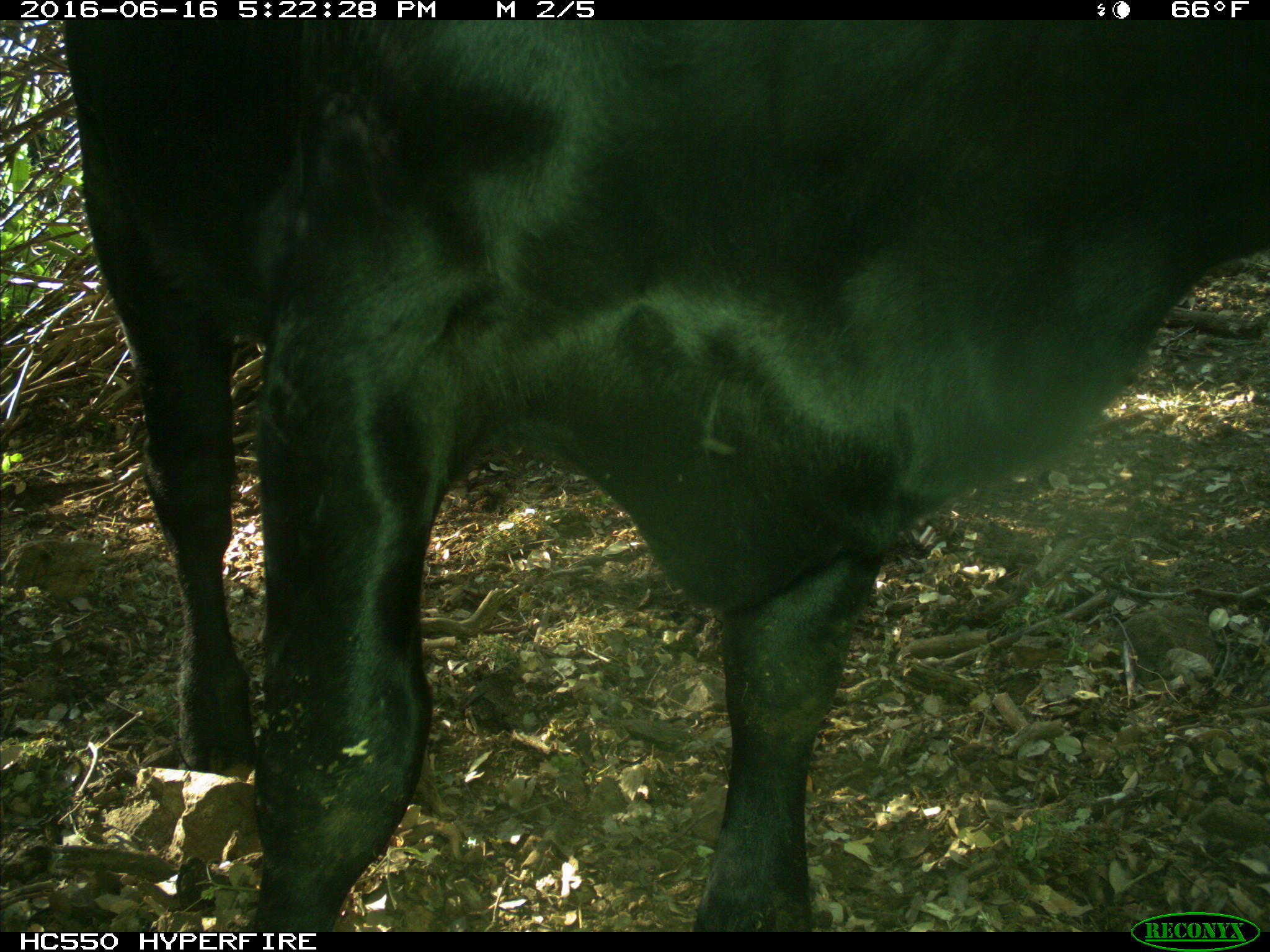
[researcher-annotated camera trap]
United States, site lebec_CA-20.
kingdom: Animalia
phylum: Chordata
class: Mammalia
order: Artiodactyla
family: Bovidae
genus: Bos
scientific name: Bos taurus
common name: domestic cow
Bos taurus (domestic cow).